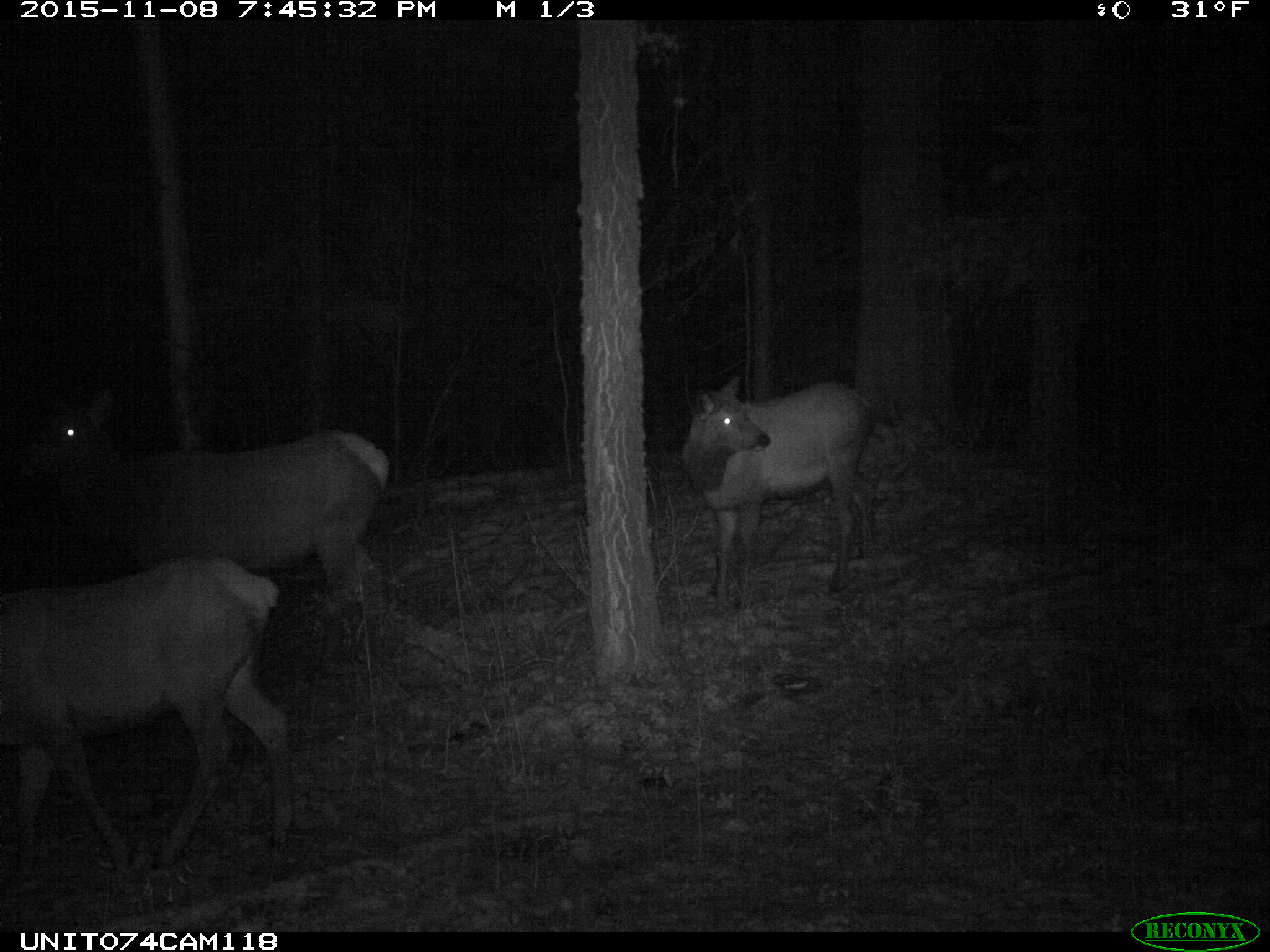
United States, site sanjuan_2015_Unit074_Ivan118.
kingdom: Animalia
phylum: Chordata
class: Mammalia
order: Artiodactyla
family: Cervidae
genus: Cervus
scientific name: Cervus elaphus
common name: red deer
Cervus elaphus (red deer).